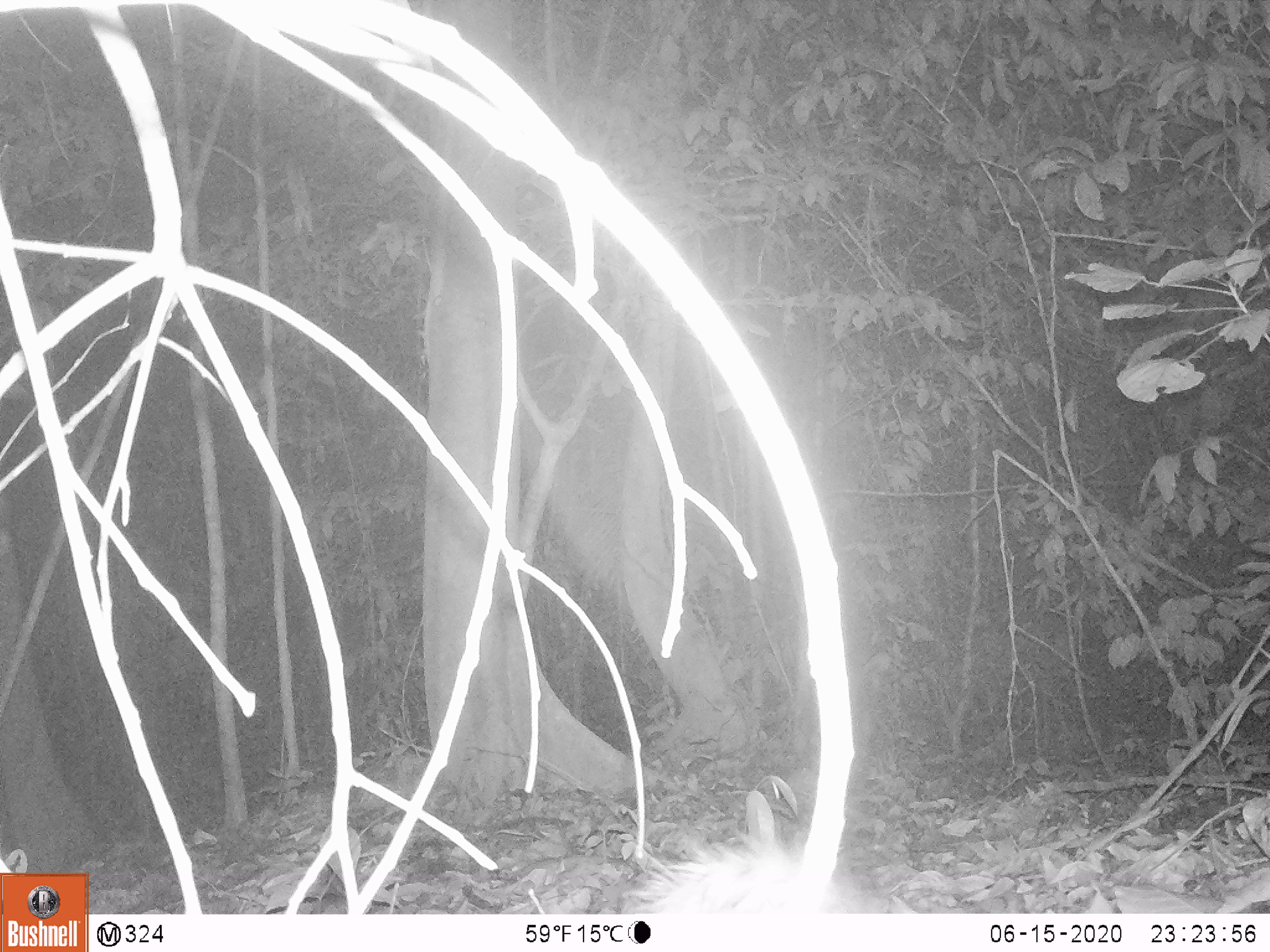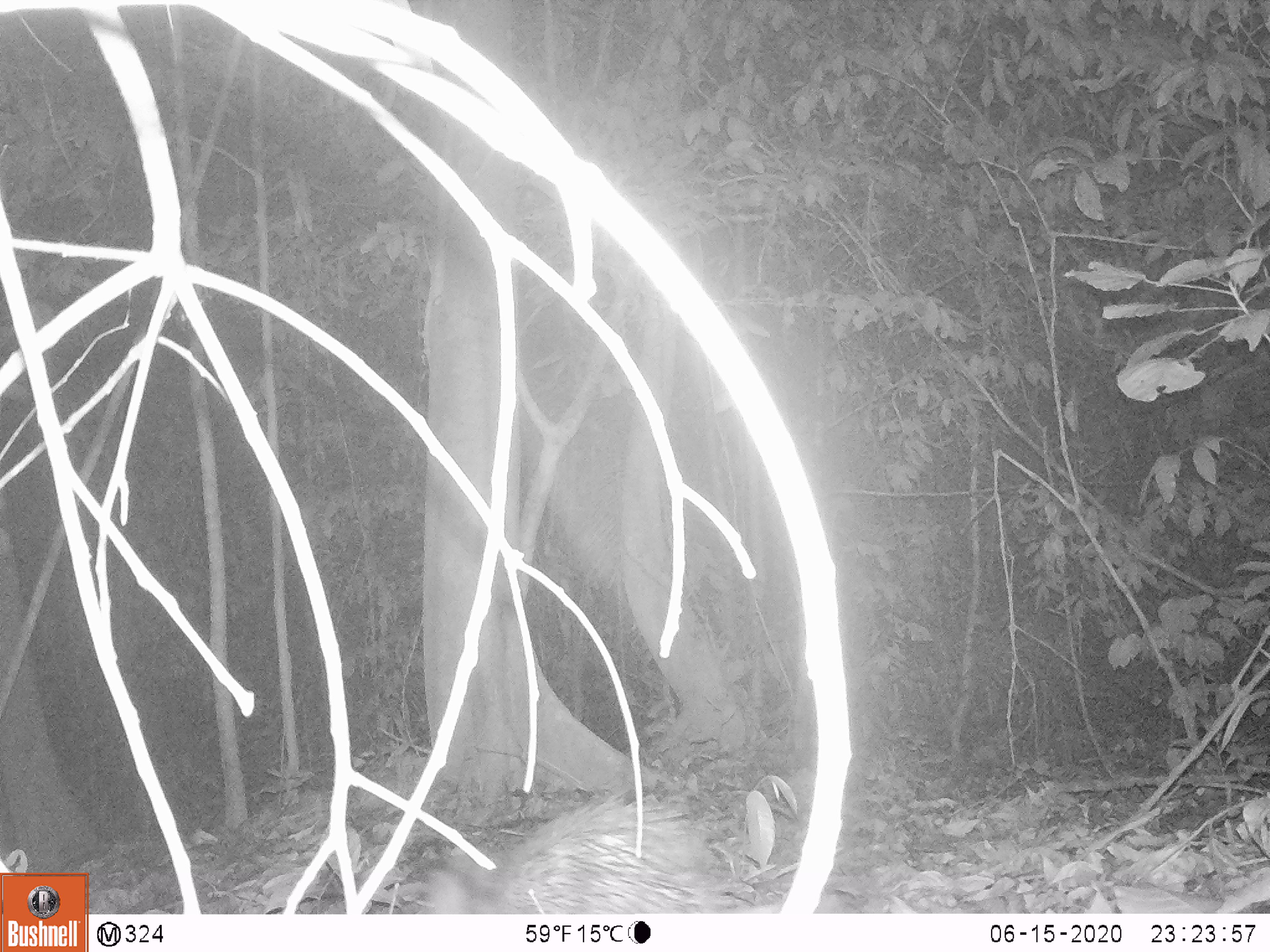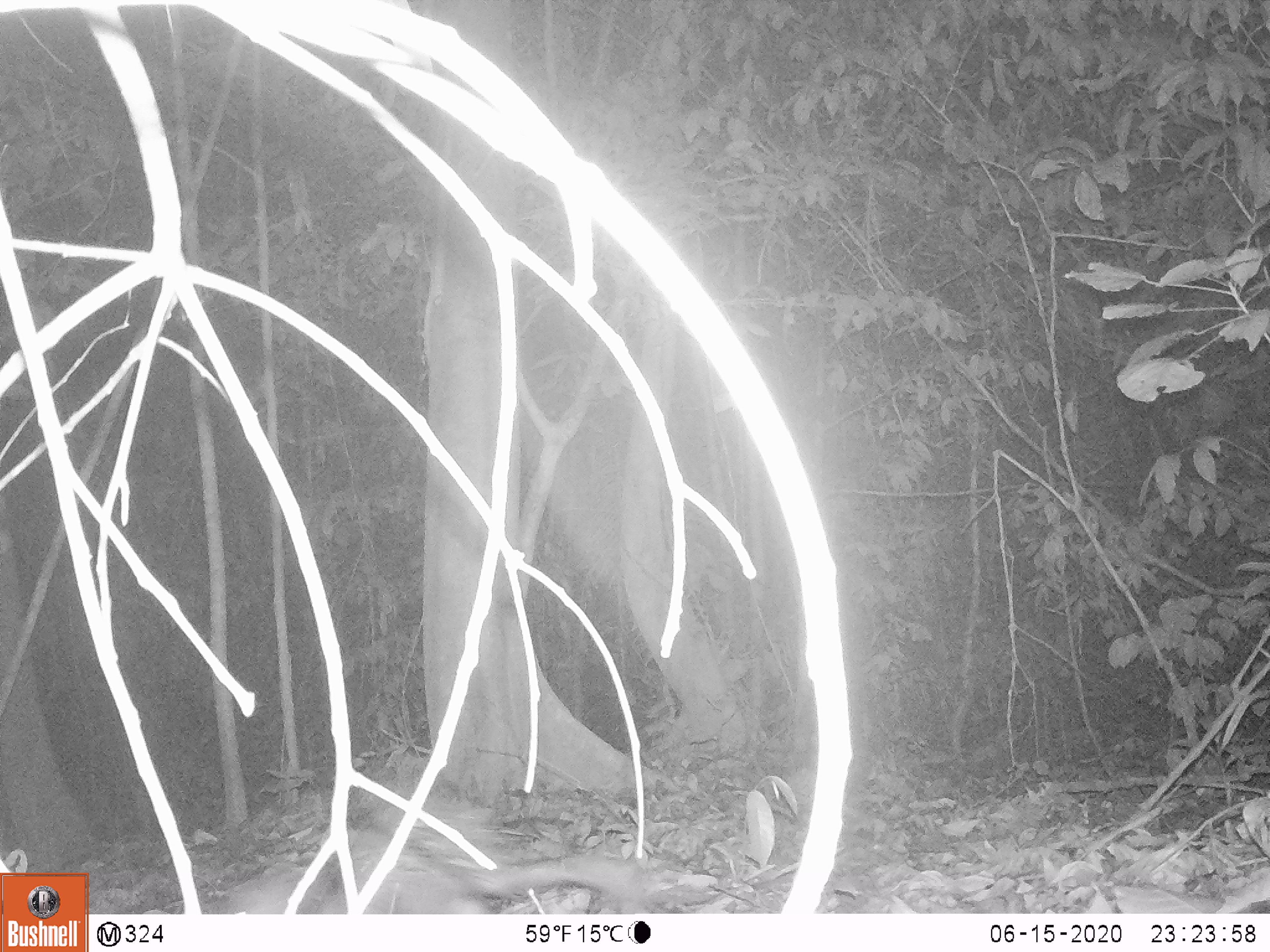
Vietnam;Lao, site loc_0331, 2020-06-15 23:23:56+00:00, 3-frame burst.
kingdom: Animalia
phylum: Chordata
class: Mammalia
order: Rodentia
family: Hystricidae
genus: Atherurus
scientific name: Atherurus macrourus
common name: asiatic brush-tailed porcupine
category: asiatic brush tailed porcupine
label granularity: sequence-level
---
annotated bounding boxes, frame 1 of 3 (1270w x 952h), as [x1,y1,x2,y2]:
asiatic brush tailed porcupine: [622,825,918,912]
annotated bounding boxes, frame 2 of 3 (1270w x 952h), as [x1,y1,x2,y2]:
asiatic brush tailed porcupine: [428,783,765,913]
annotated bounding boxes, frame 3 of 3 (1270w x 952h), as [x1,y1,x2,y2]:
asiatic brush tailed porcupine: [226,804,662,913]